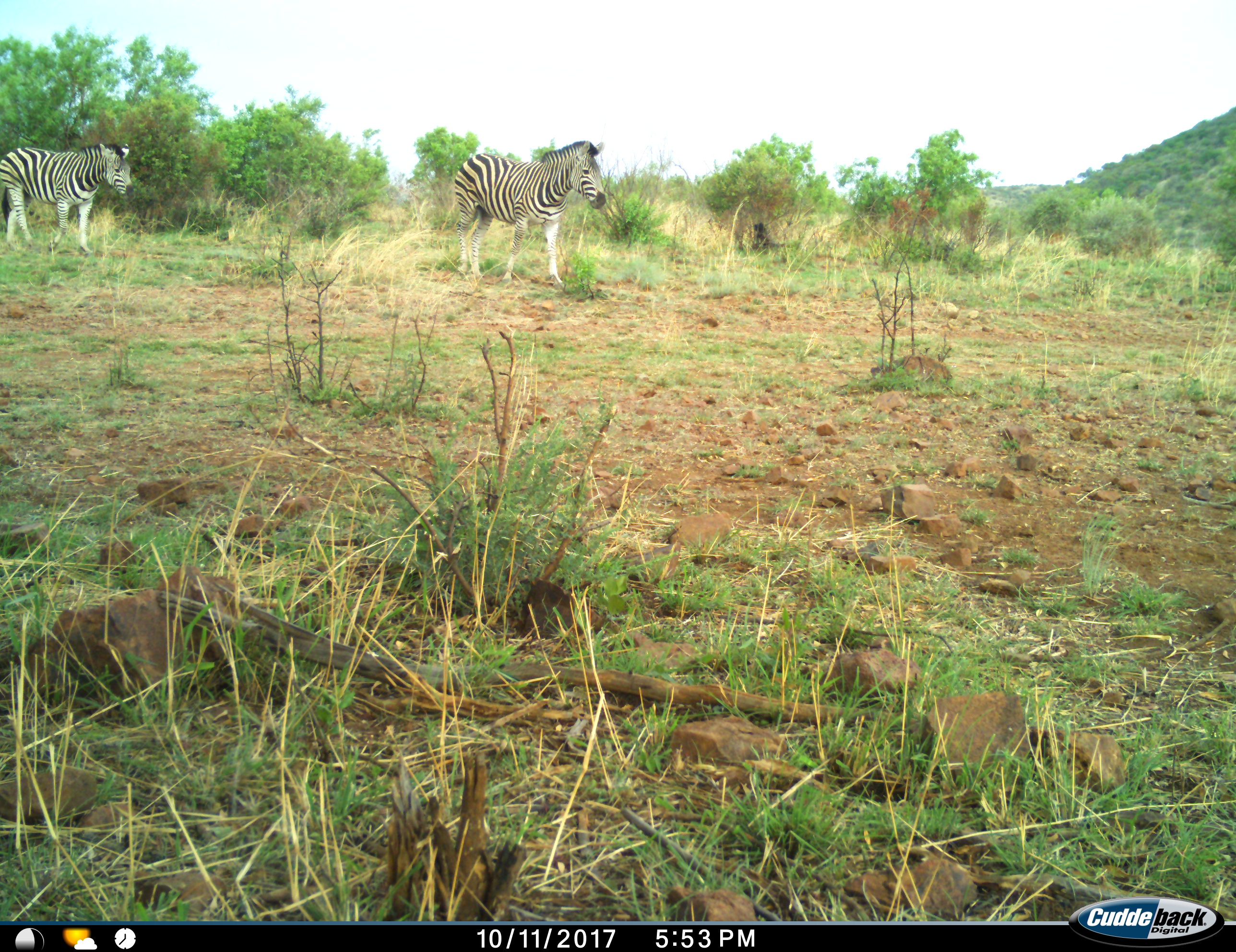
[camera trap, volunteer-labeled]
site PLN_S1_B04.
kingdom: Animalia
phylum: Chordata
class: Mammalia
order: Perissodactyla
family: Equidae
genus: Equus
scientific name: Equus quagga burchellii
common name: burchell's zebra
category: zebraburchells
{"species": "zebraburchells (burchell's zebra) (Equus quagga burchellii)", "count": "2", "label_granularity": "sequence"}